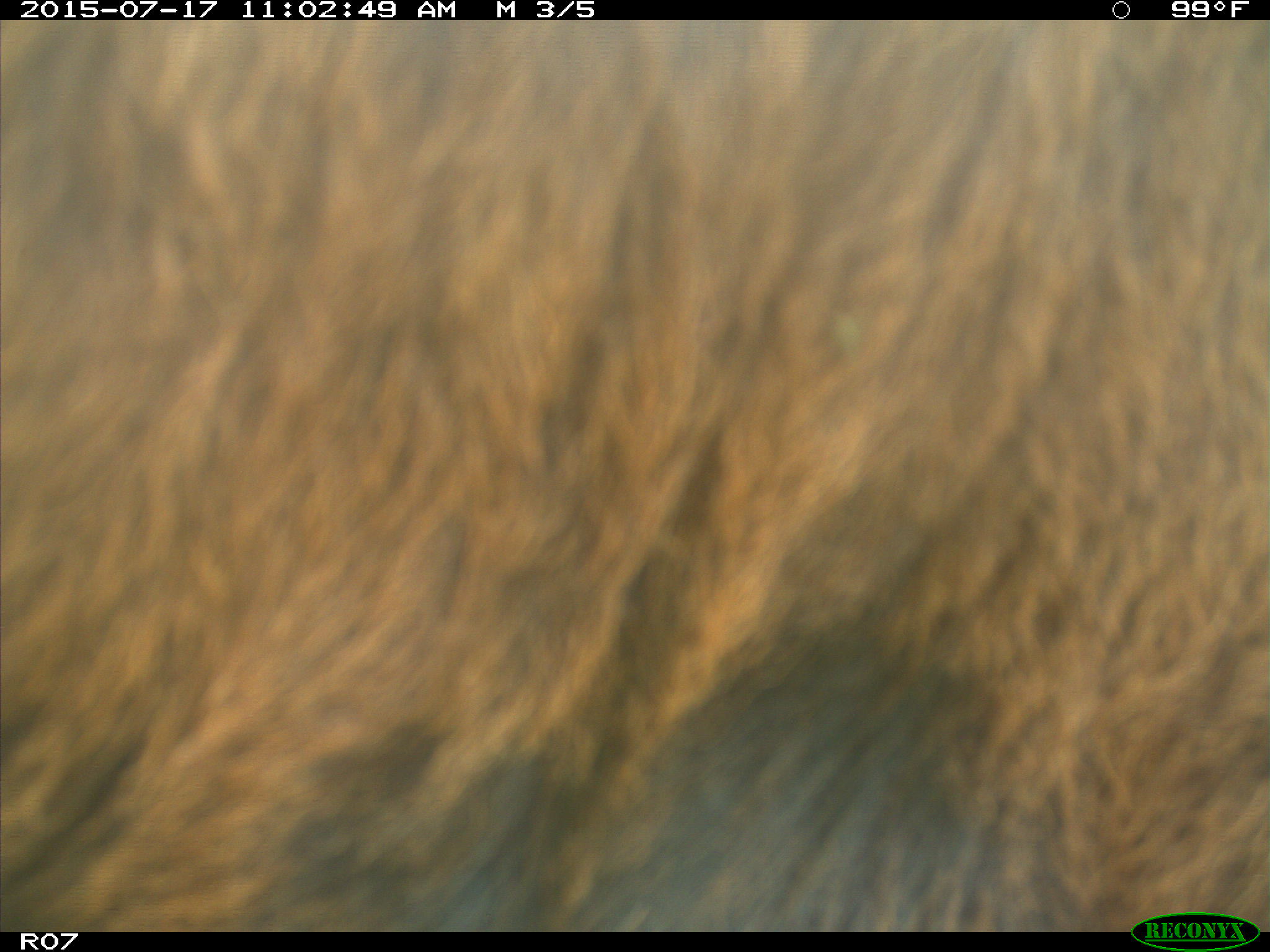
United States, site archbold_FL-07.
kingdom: Animalia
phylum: Chordata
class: Mammalia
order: Artiodactyla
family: Bovidae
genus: Bos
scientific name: Bos taurus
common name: domestic cow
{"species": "Bos taurus (domestic cow)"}